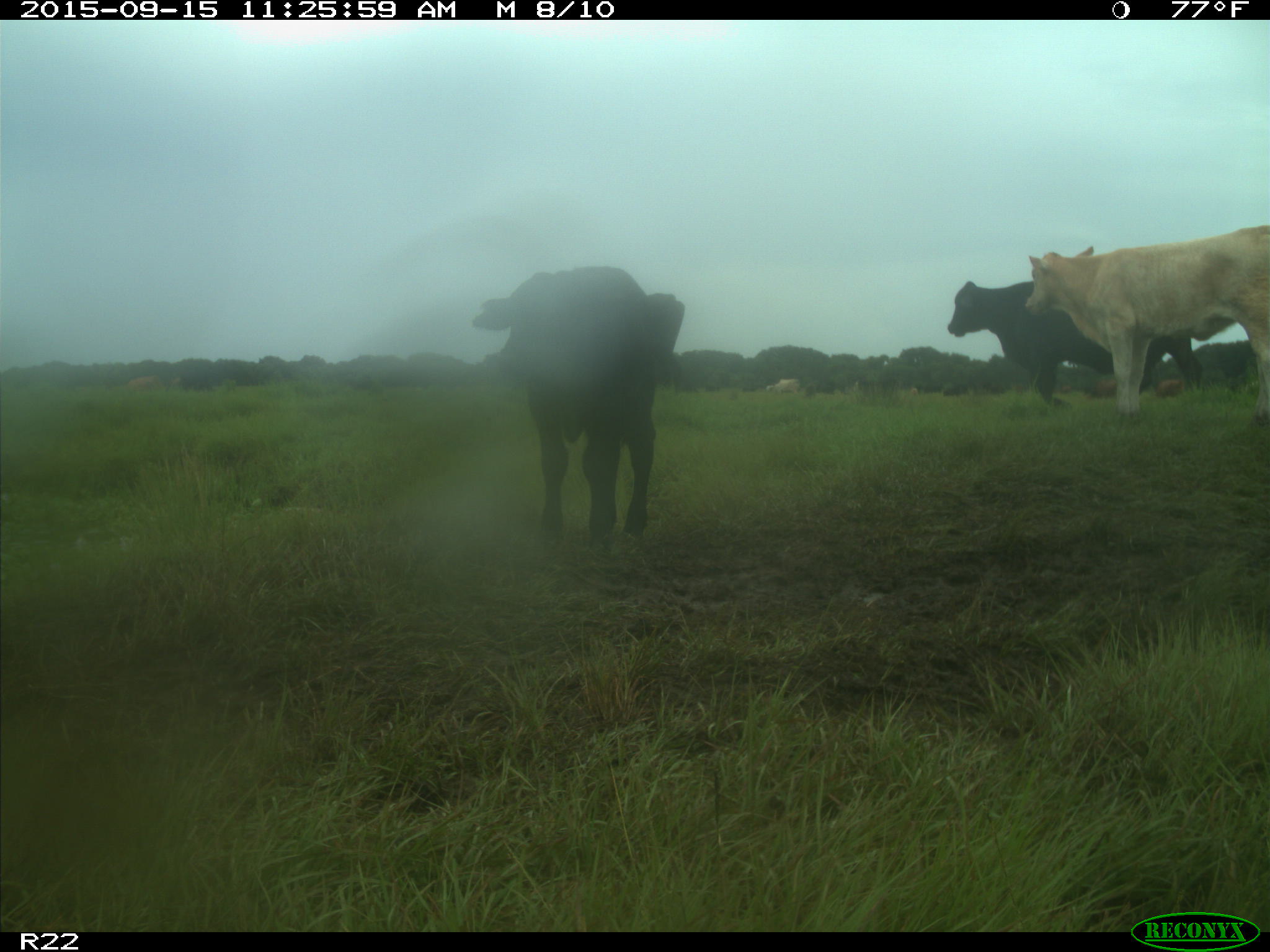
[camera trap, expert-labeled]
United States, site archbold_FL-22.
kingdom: Animalia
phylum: Chordata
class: Mammalia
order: Artiodactyla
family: Bovidae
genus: Bos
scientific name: Bos taurus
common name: domestic cow